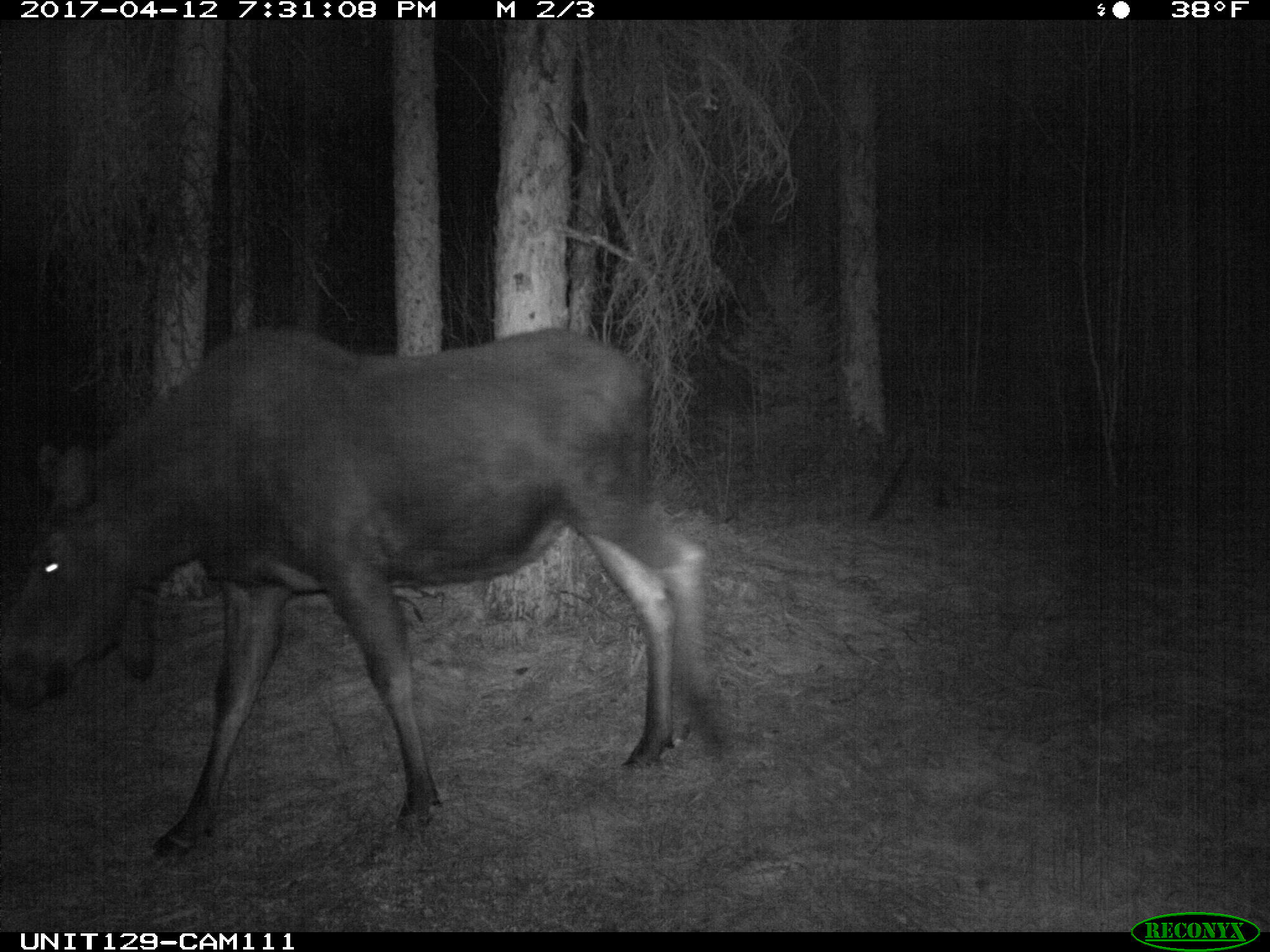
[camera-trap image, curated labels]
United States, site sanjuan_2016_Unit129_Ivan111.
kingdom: Animalia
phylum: Chordata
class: Mammalia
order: Artiodactyla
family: Cervidae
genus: Alces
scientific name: Alces alces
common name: moose